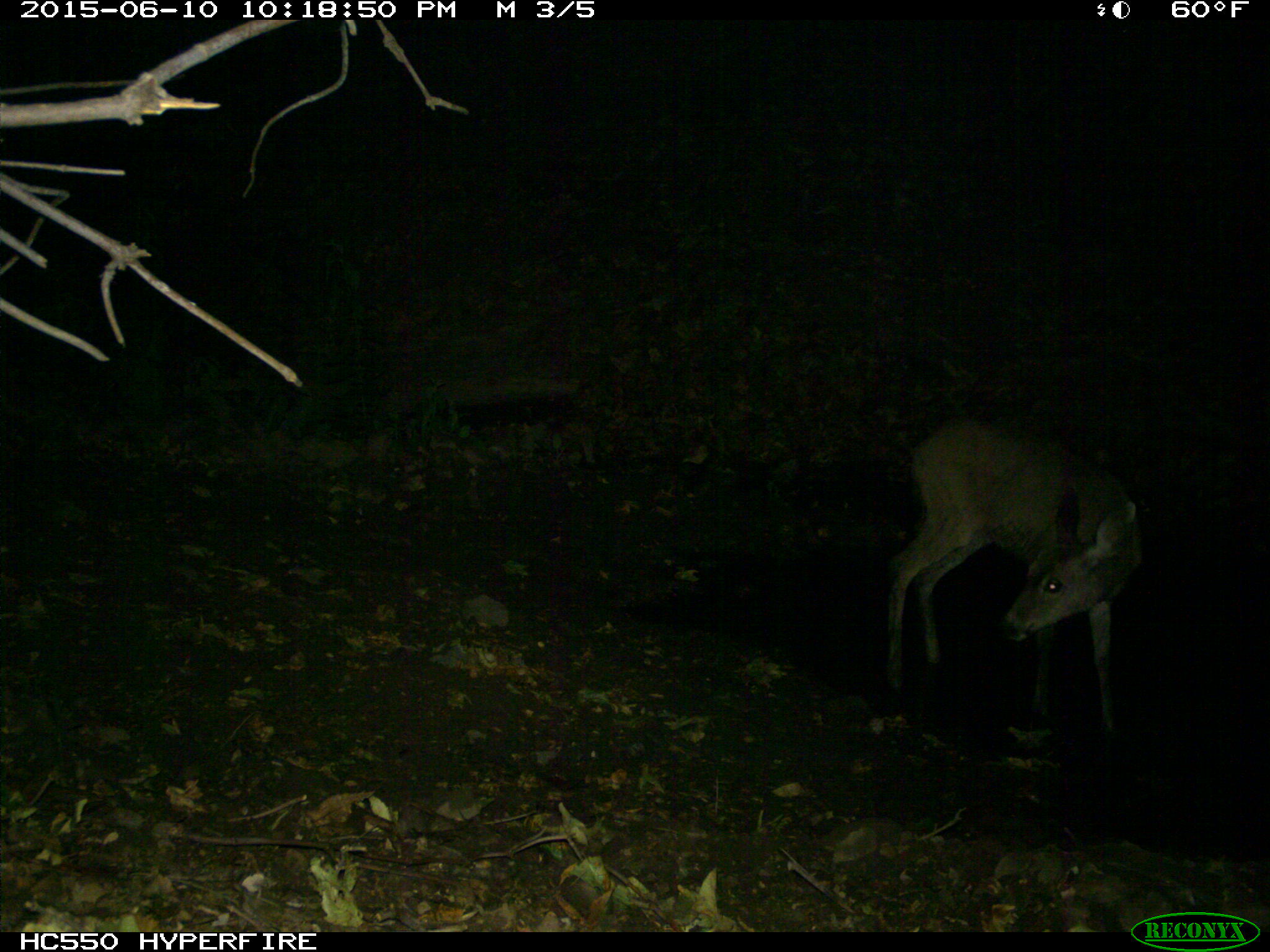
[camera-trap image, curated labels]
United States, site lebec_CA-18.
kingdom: Animalia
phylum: Chordata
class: Mammalia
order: Artiodactyla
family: Cervidae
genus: Odocoileus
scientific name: Odocoileus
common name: deer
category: unidentified deer